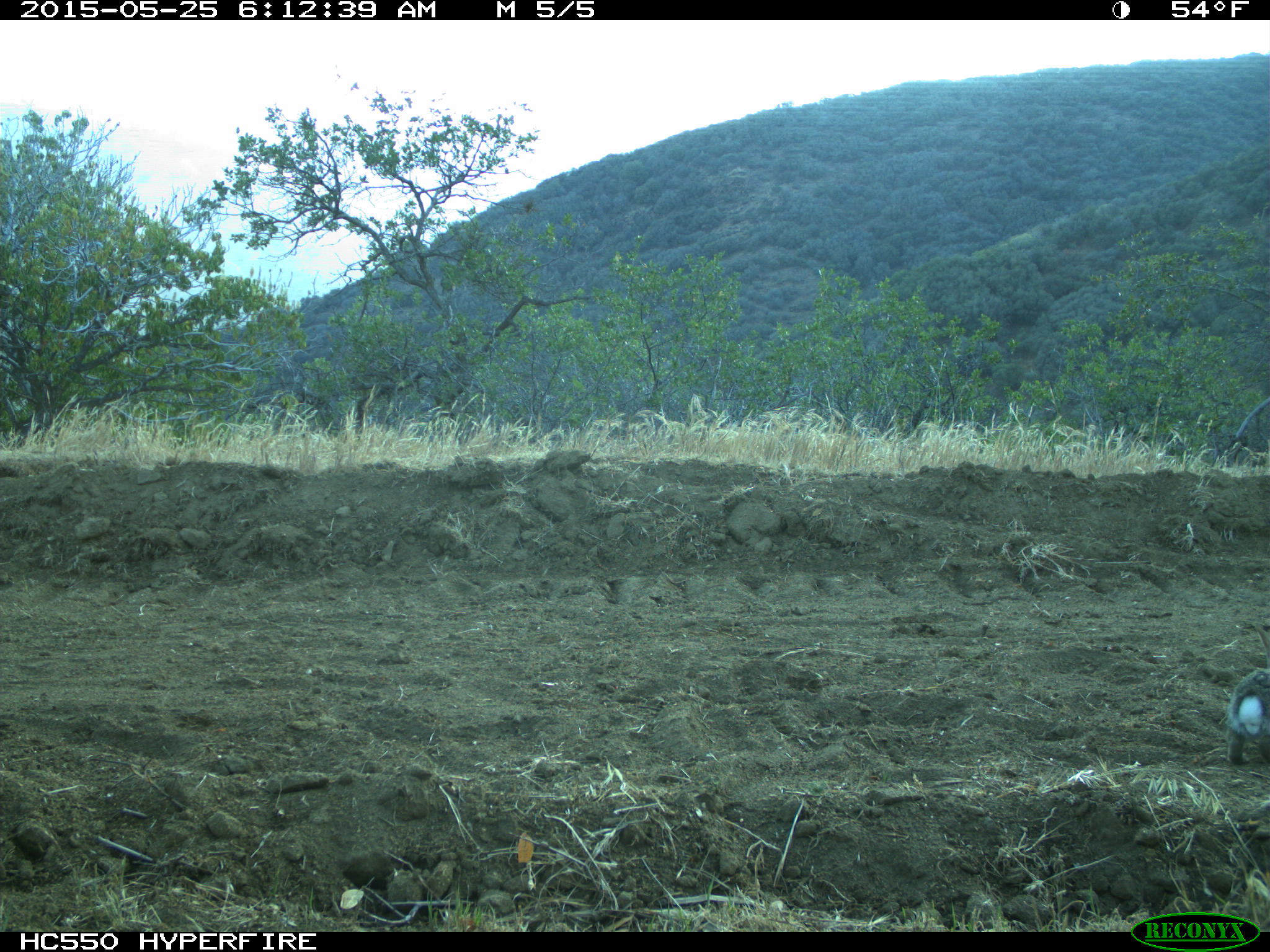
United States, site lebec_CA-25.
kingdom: Animalia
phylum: Chordata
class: Mammalia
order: Lagomorpha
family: Leporidae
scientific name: Leporidae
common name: rabbits and hares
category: unidentified rabbit